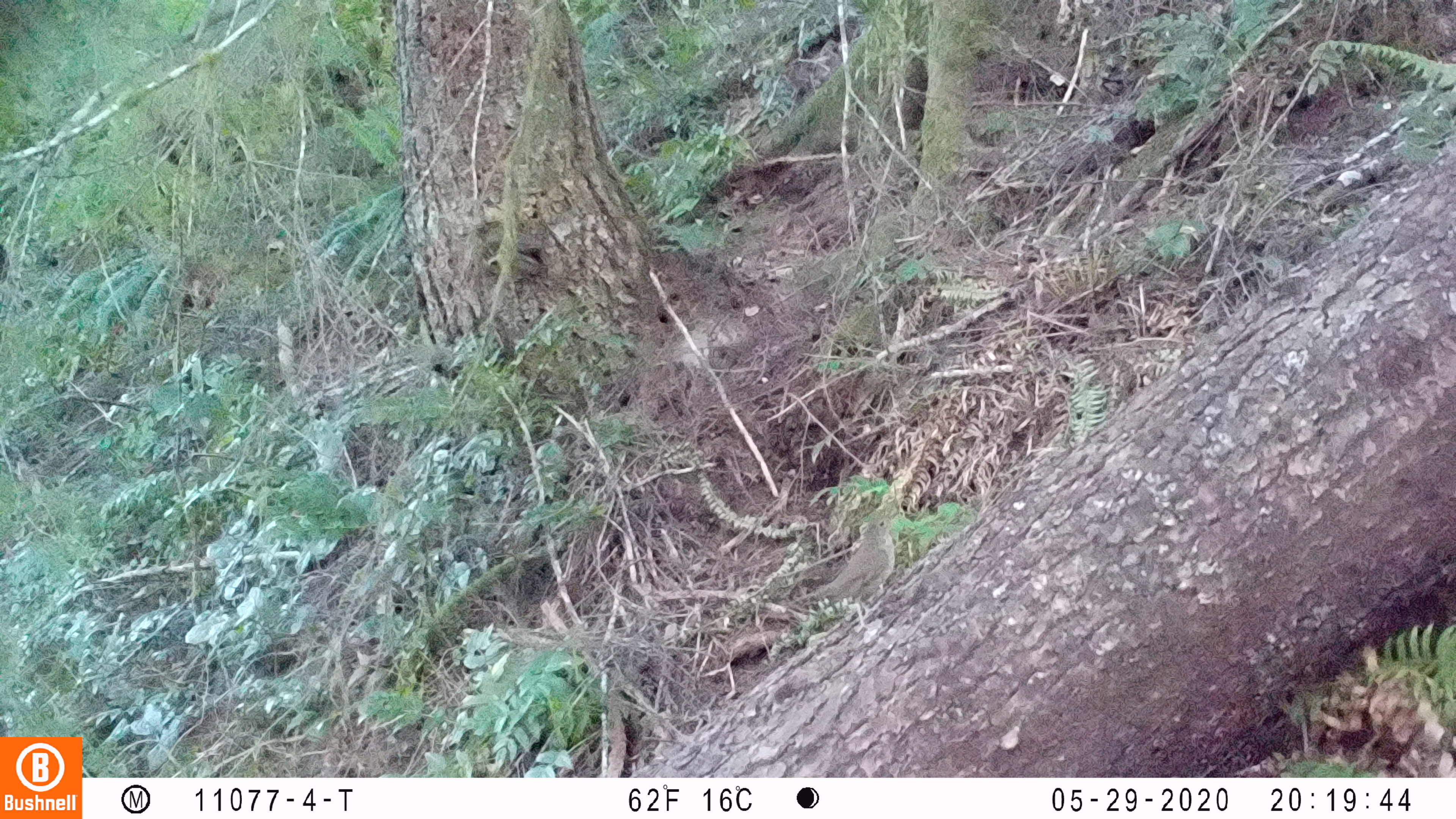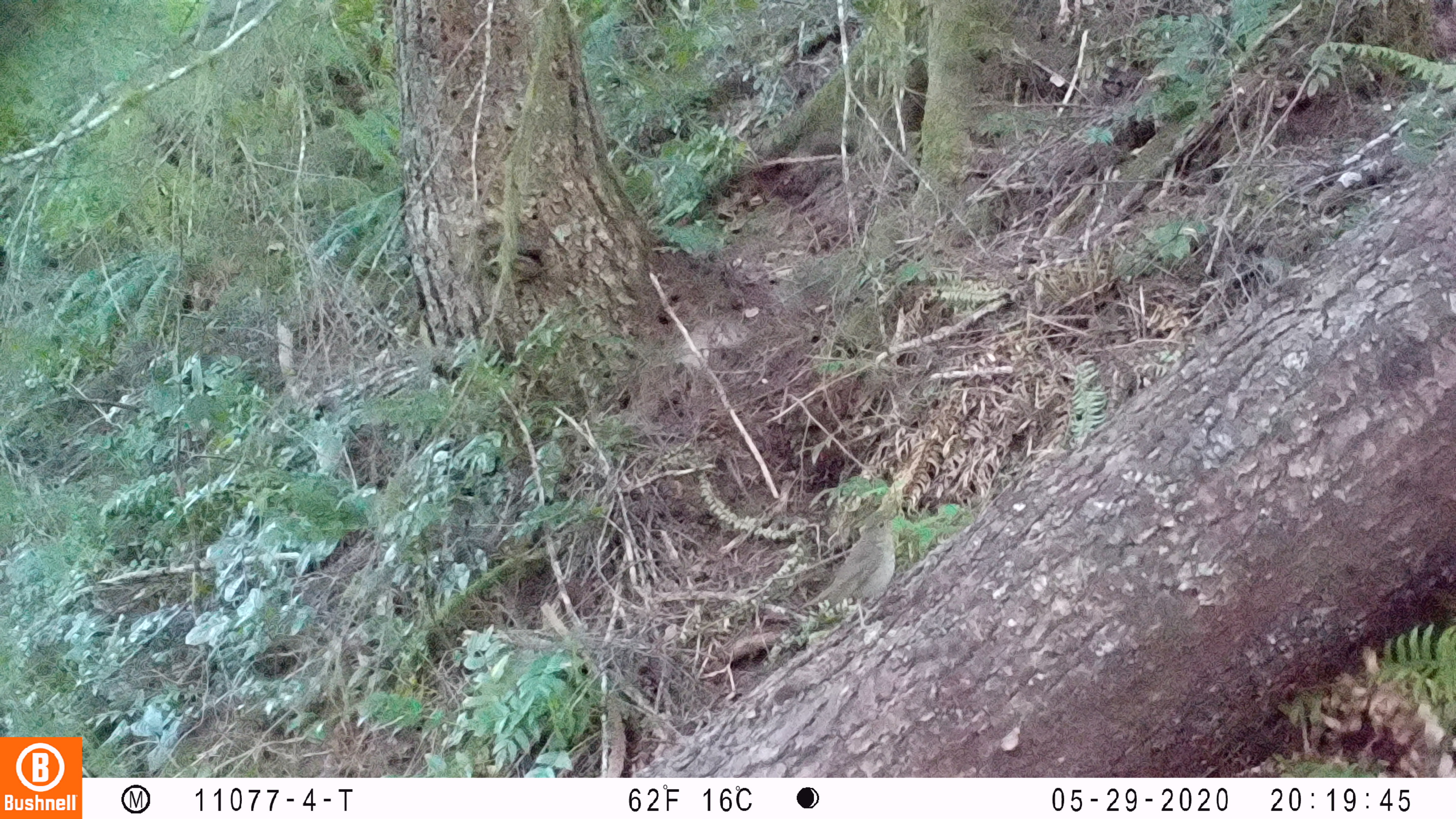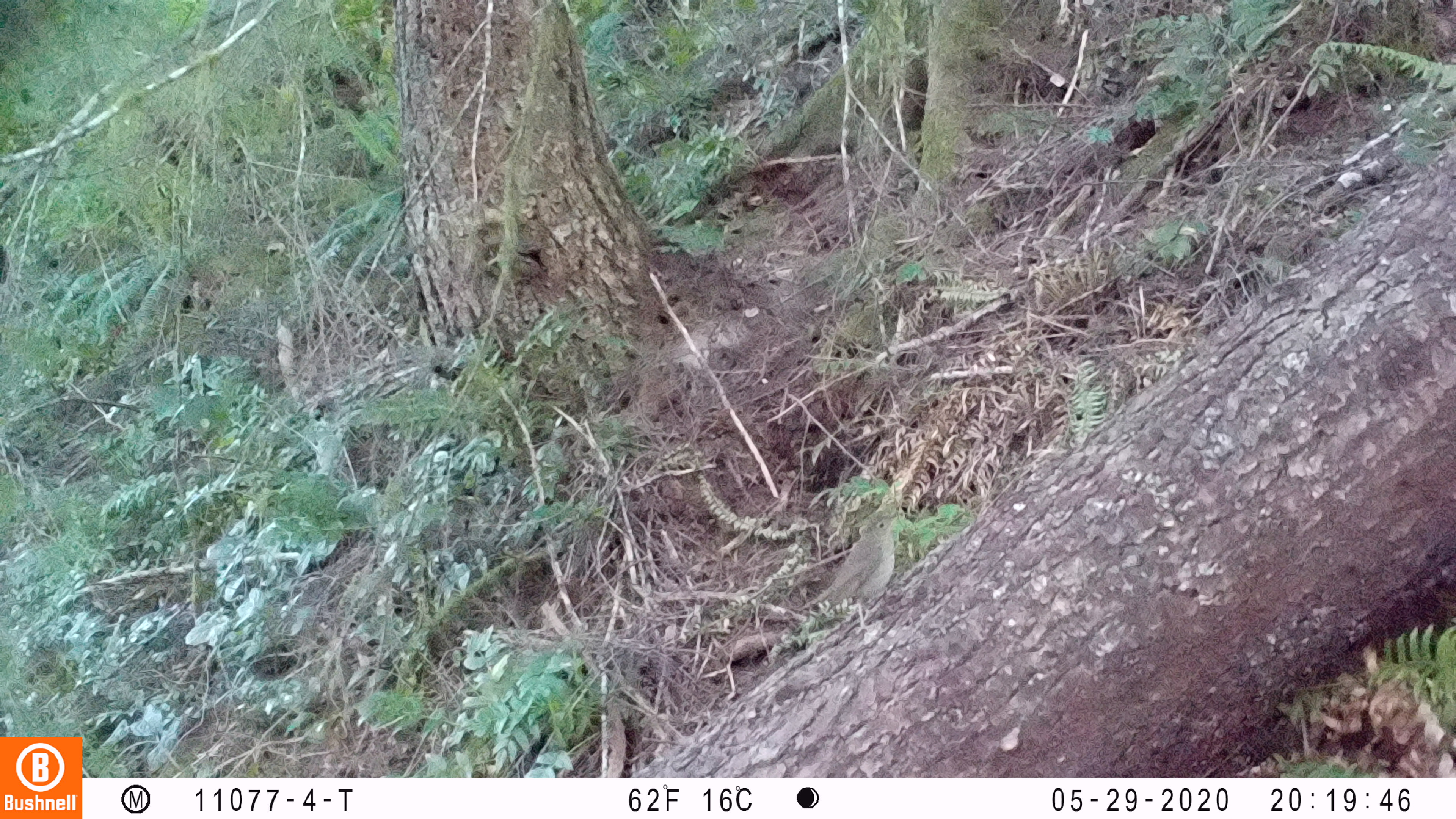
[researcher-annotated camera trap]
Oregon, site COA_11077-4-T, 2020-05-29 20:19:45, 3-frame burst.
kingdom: Animalia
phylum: Chordata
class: Aves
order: Passeriformes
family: Turdidae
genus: Catharus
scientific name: Catharus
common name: brown thrushes and nightingale-thrushes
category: catharus species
Catharus species (brown thrushes and nightingale-thrushes) (Catharus).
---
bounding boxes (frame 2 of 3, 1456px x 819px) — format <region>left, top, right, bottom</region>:
catharus species: <region>797, 504, 898, 605</region>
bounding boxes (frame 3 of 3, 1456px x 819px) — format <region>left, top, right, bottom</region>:
catharus species: <region>804, 512, 900, 613</region>